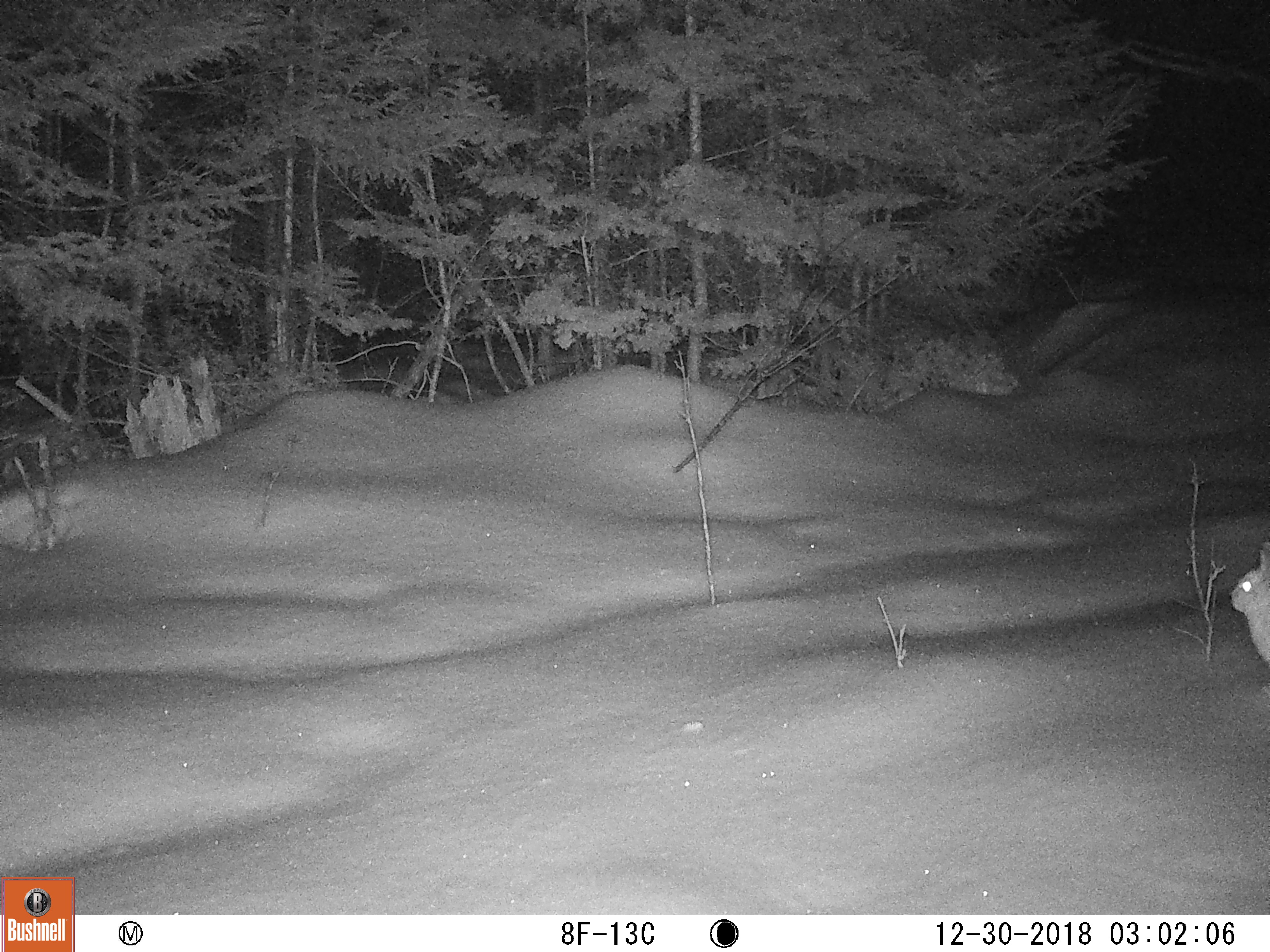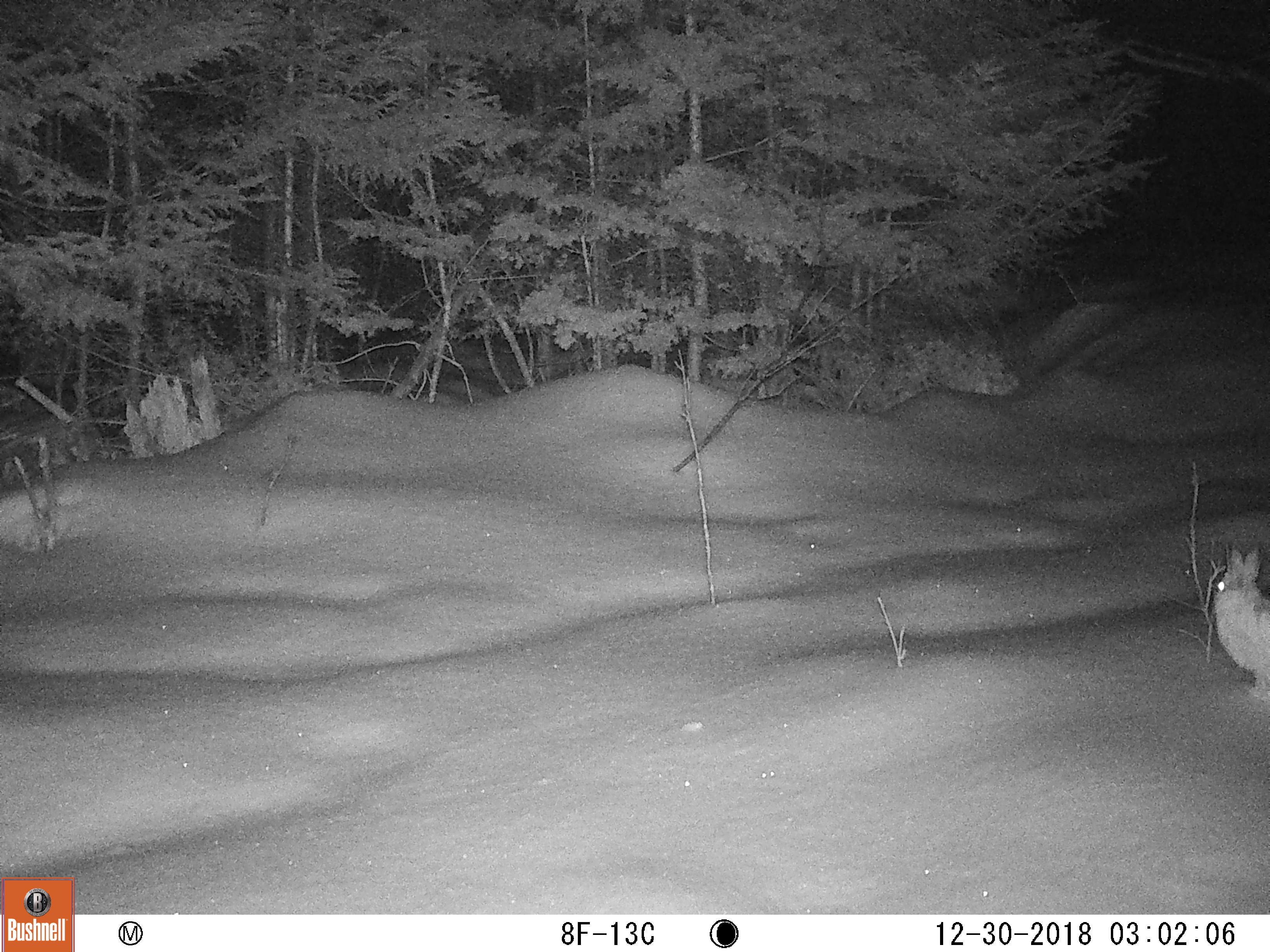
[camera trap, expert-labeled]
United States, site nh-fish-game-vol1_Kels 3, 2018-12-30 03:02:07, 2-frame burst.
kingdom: Animalia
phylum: Chordata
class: Mammalia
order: Lagomorpha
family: Leporidae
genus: Lepus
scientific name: Lepus americanus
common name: snowshoe hare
Snowshoe hare (Lepus americanus).